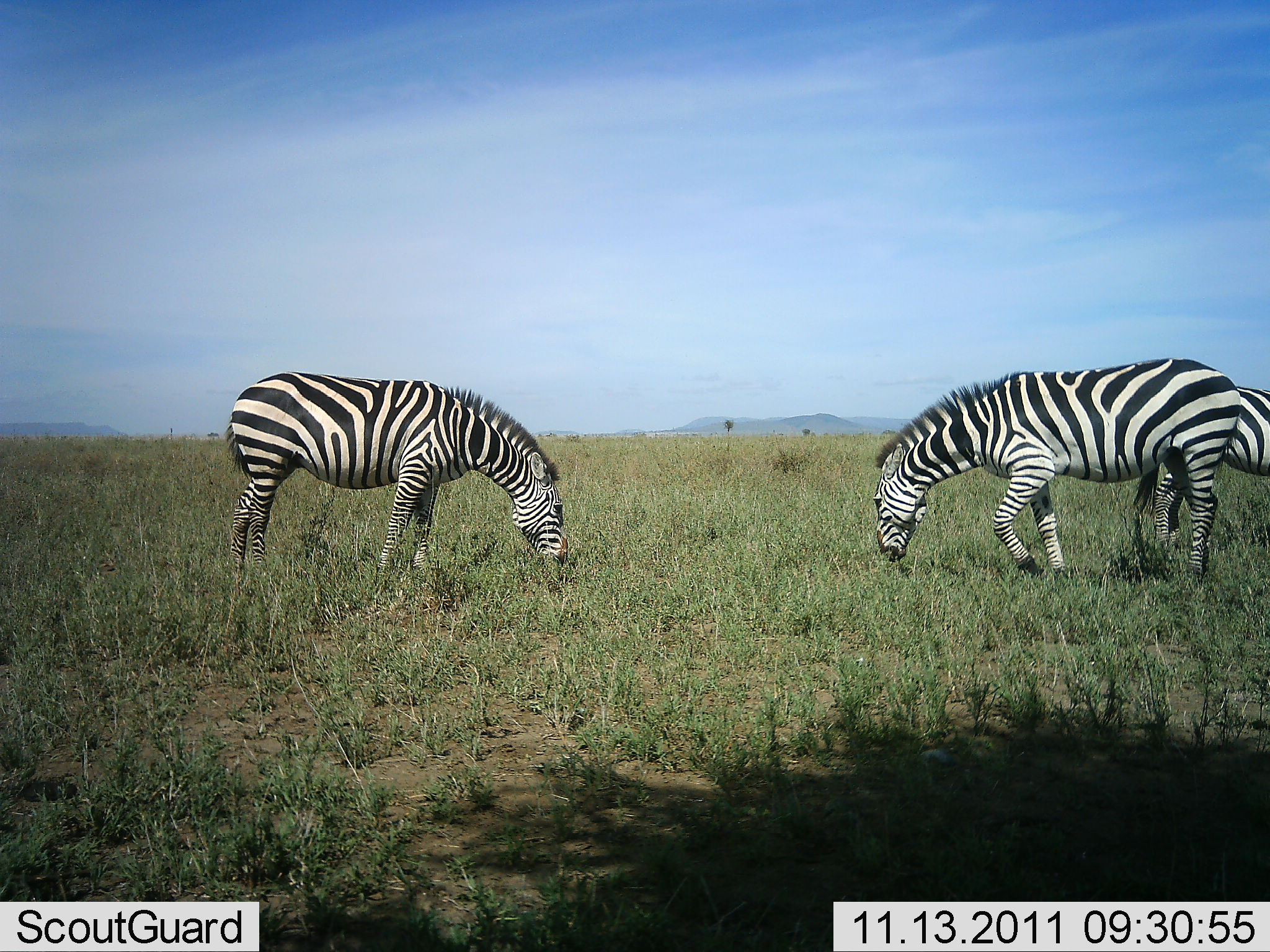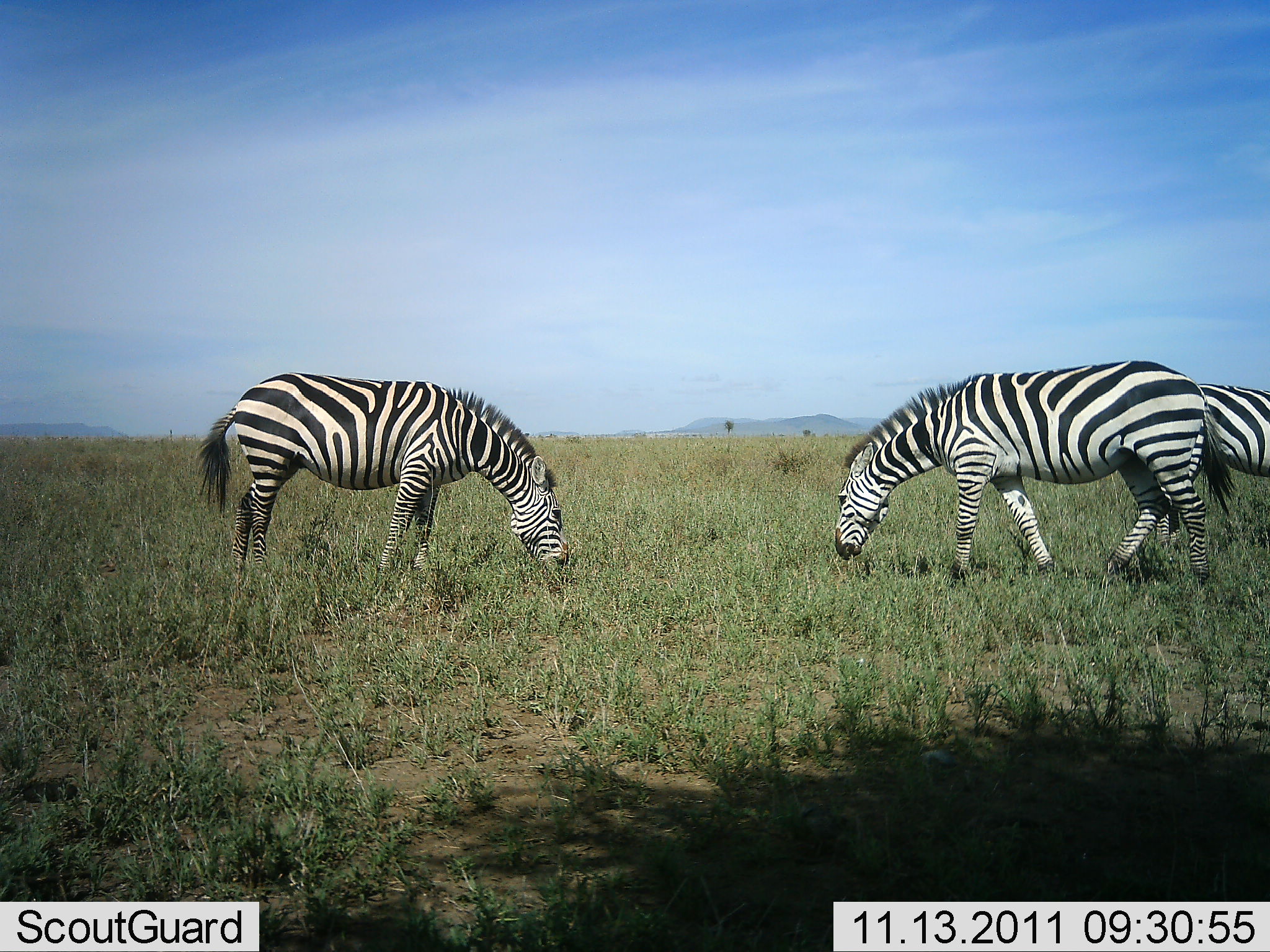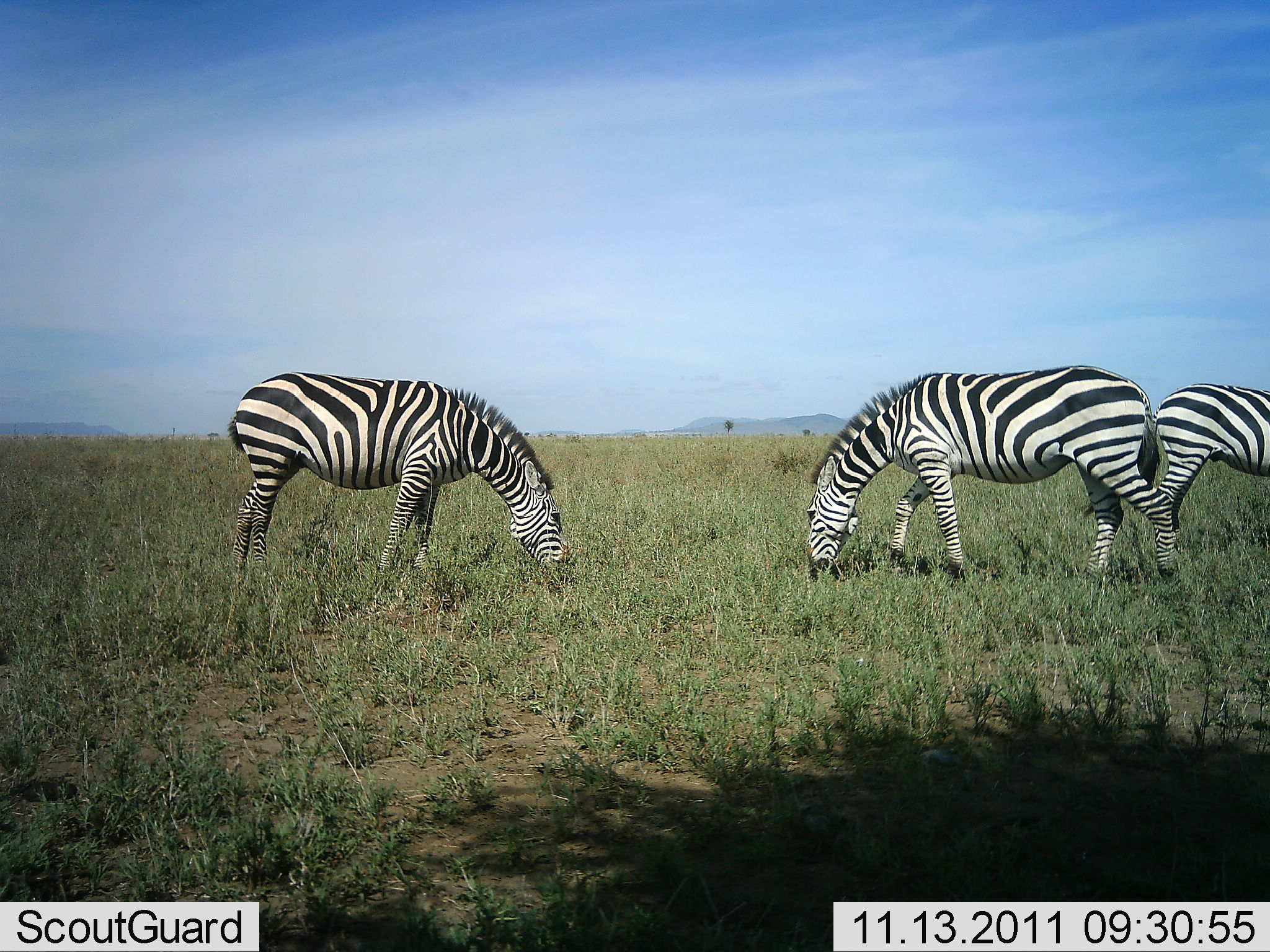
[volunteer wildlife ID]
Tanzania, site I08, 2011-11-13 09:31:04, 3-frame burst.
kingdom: Animalia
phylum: Chordata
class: Mammalia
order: Perissodactyla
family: Equidae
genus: Equus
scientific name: Equus quagga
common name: plains zebra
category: zebra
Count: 3.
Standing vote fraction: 29%.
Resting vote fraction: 0%.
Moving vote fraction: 29%.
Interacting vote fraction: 7%.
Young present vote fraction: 0%.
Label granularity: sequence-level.